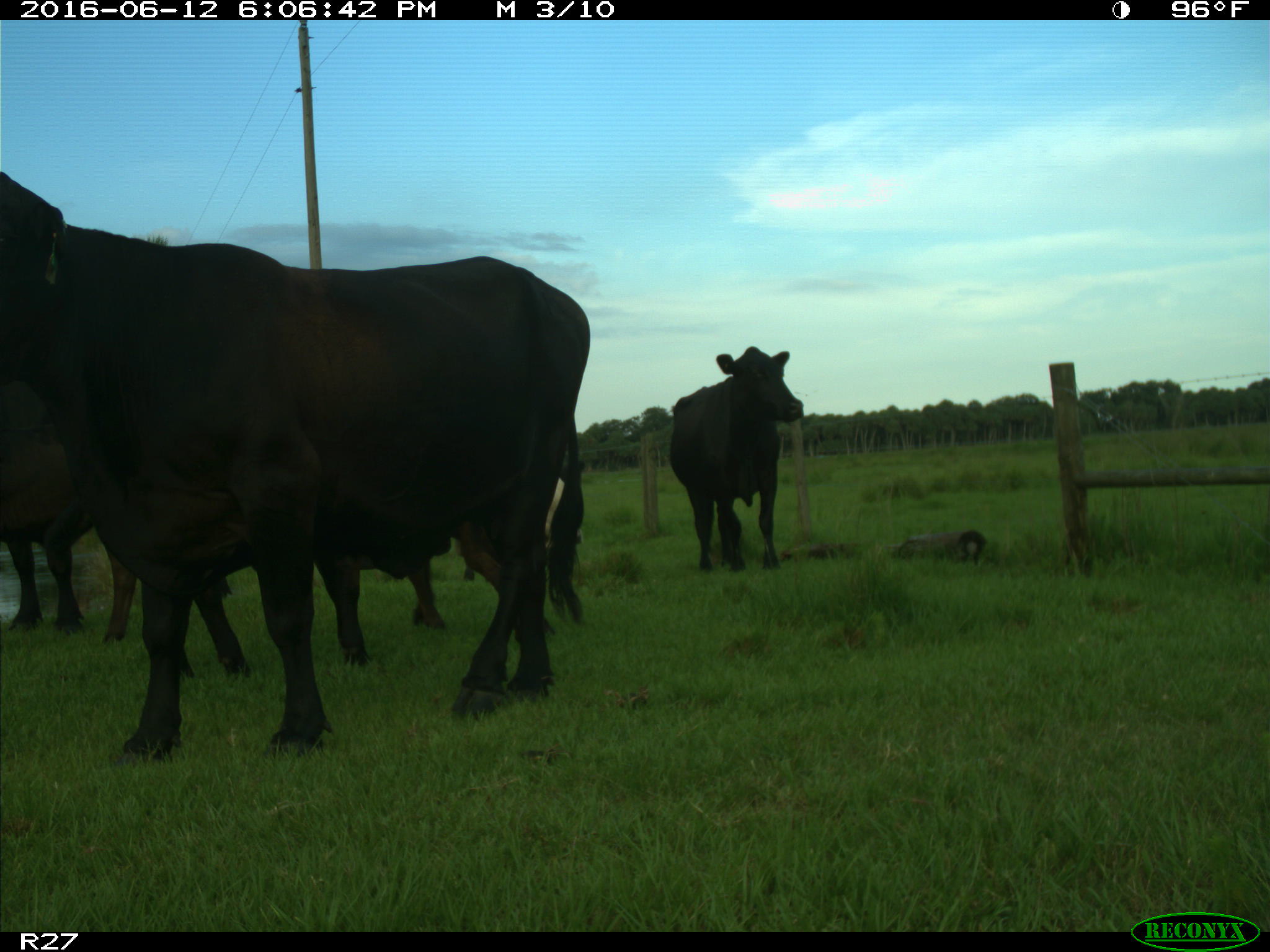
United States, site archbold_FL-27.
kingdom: Animalia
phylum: Chordata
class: Mammalia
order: Artiodactyla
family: Bovidae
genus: Bos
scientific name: Bos taurus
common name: domestic cow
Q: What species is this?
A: Bos taurus (domestic cow).